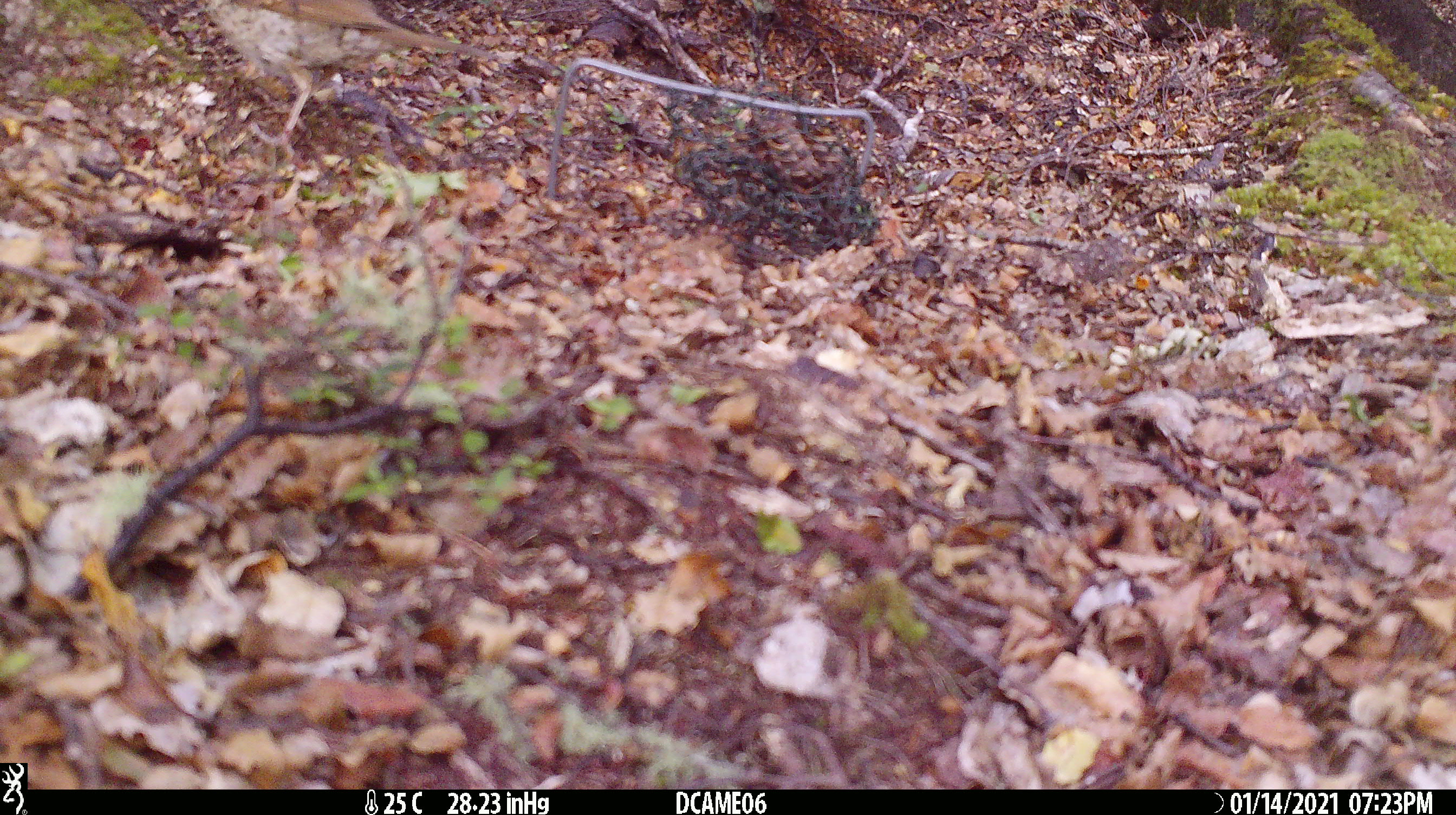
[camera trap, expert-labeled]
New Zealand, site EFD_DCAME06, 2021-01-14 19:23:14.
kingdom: Animalia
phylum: Chordata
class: Aves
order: Passeriformes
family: Turdidae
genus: Turdus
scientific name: Turdus philomelos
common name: song thrush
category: thrush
Thrush (song thrush) (Turdus philomelos).